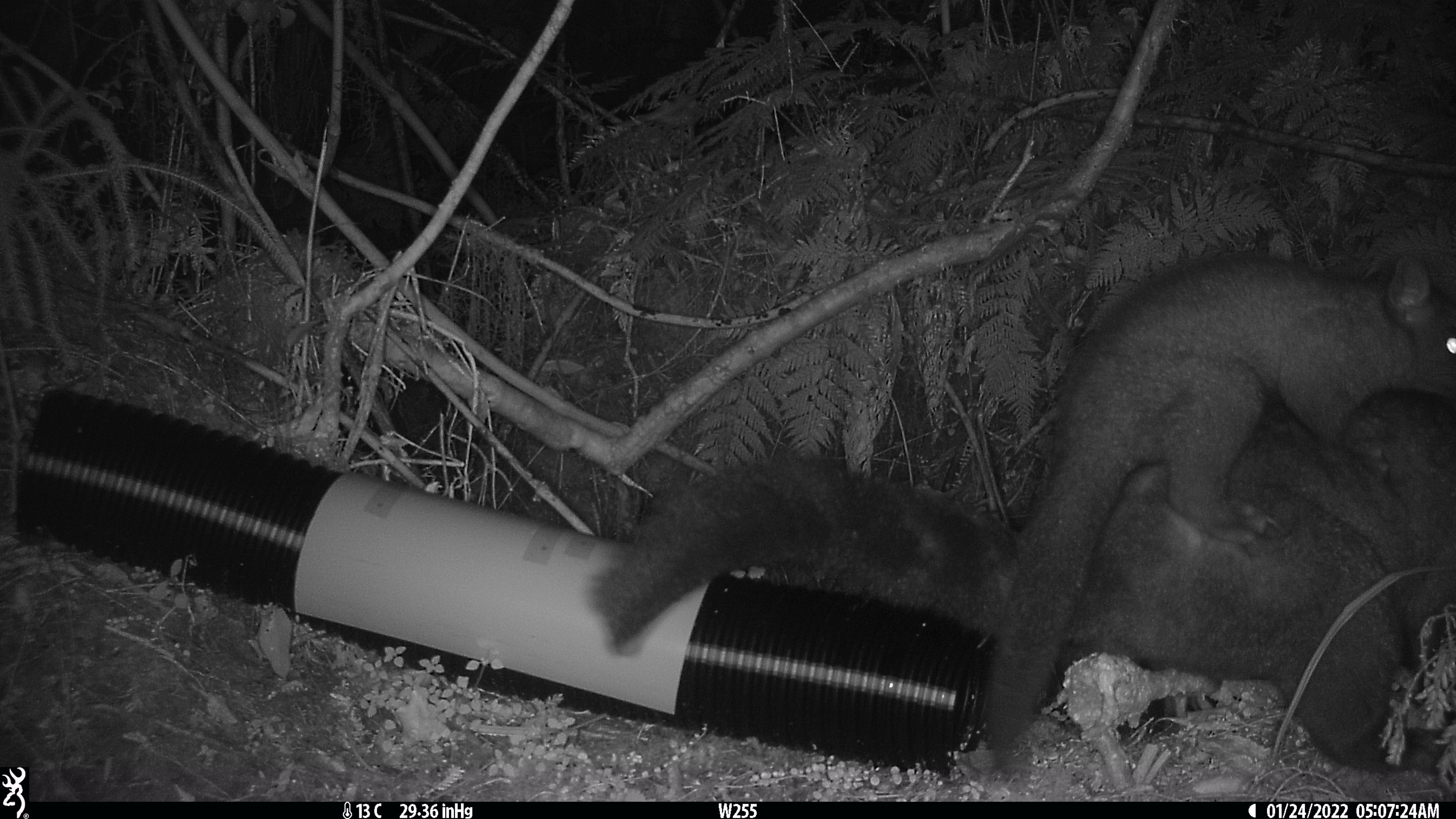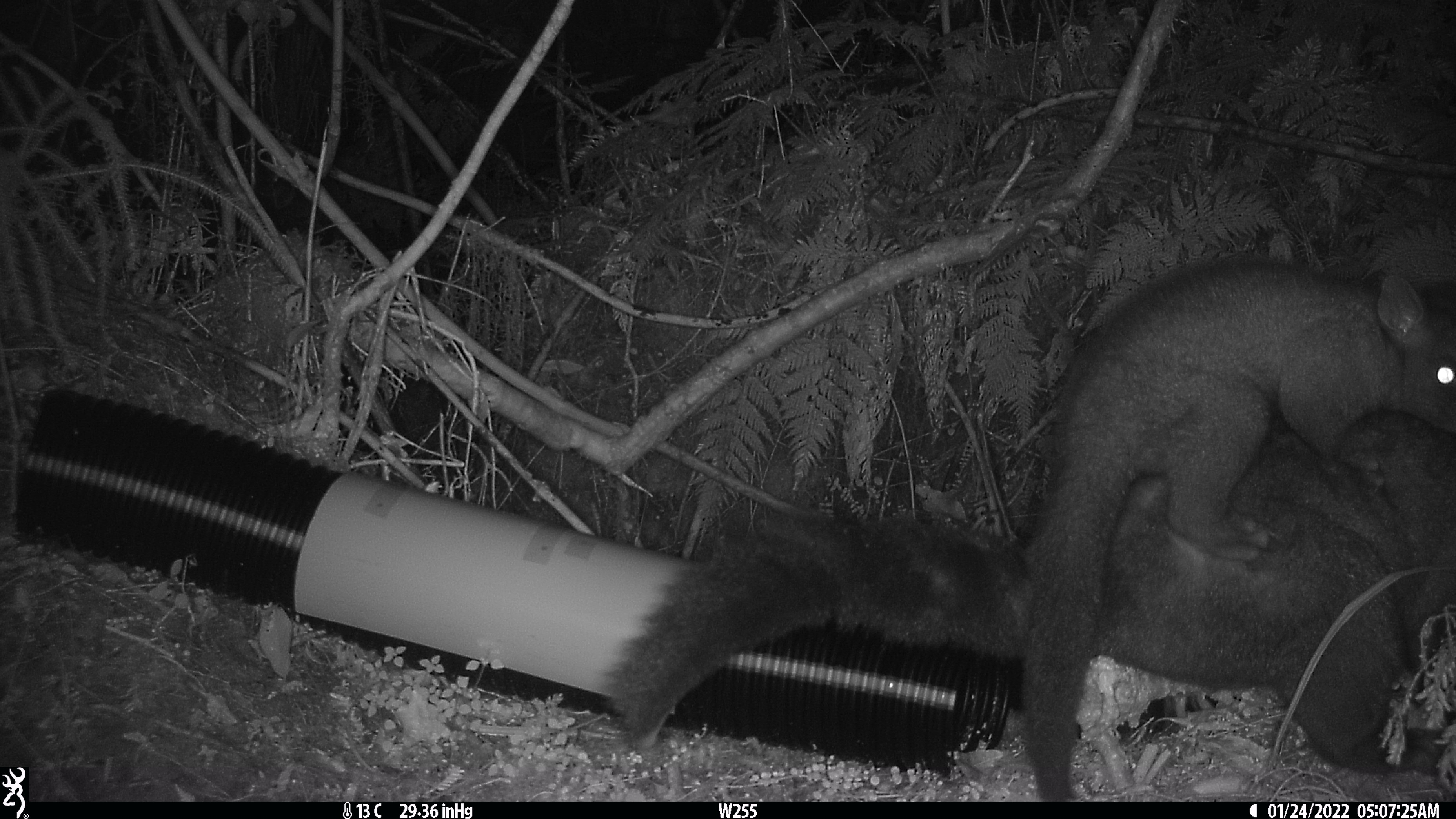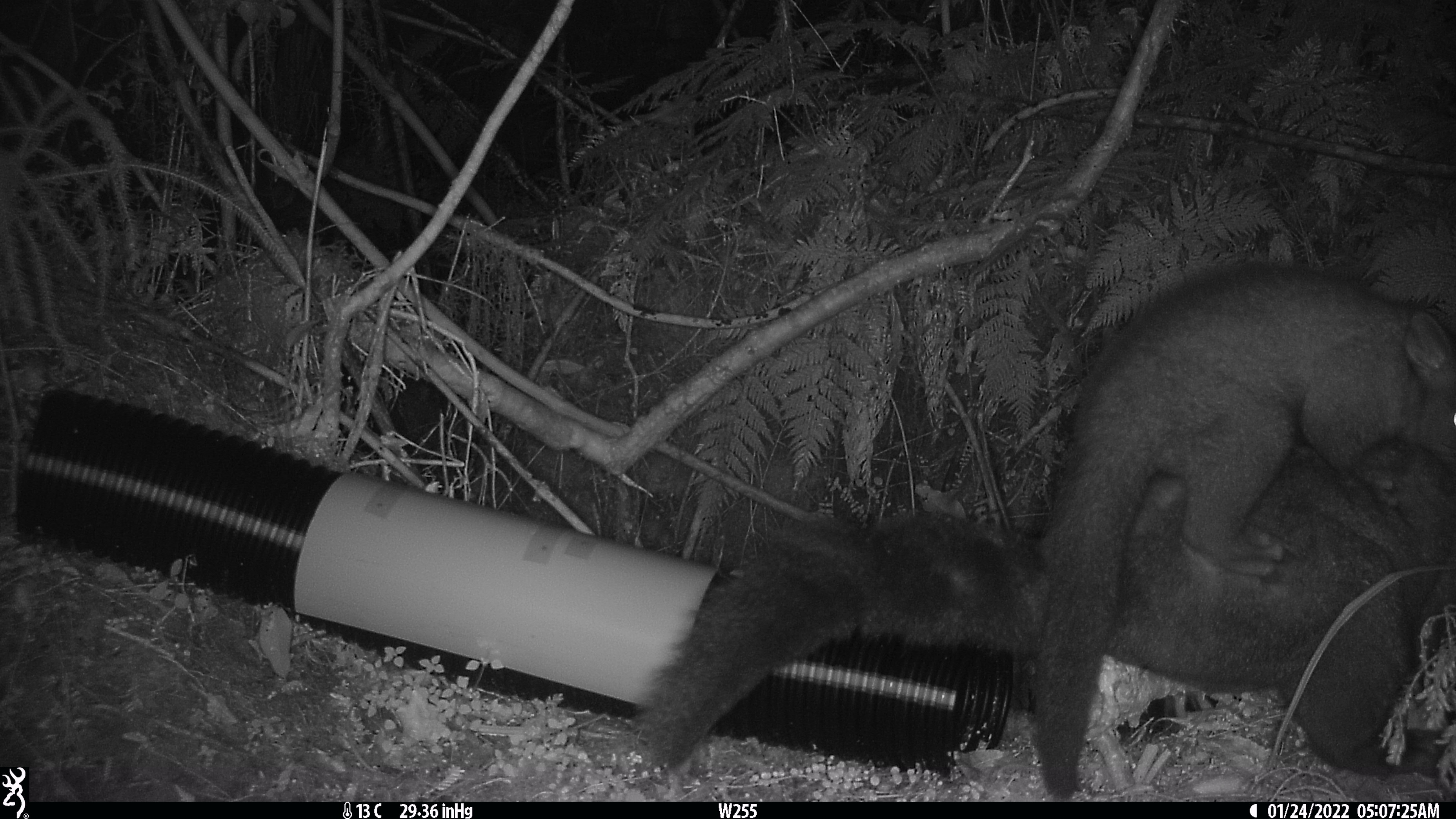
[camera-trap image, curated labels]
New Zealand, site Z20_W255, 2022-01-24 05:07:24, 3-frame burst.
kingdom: Animalia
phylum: Chordata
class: Mammalia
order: Diprotodontia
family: Phalangeridae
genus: Trichosurus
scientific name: Trichosurus vulpecula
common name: common brushtail possum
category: possum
Possum (common brushtail possum) (Trichosurus vulpecula).